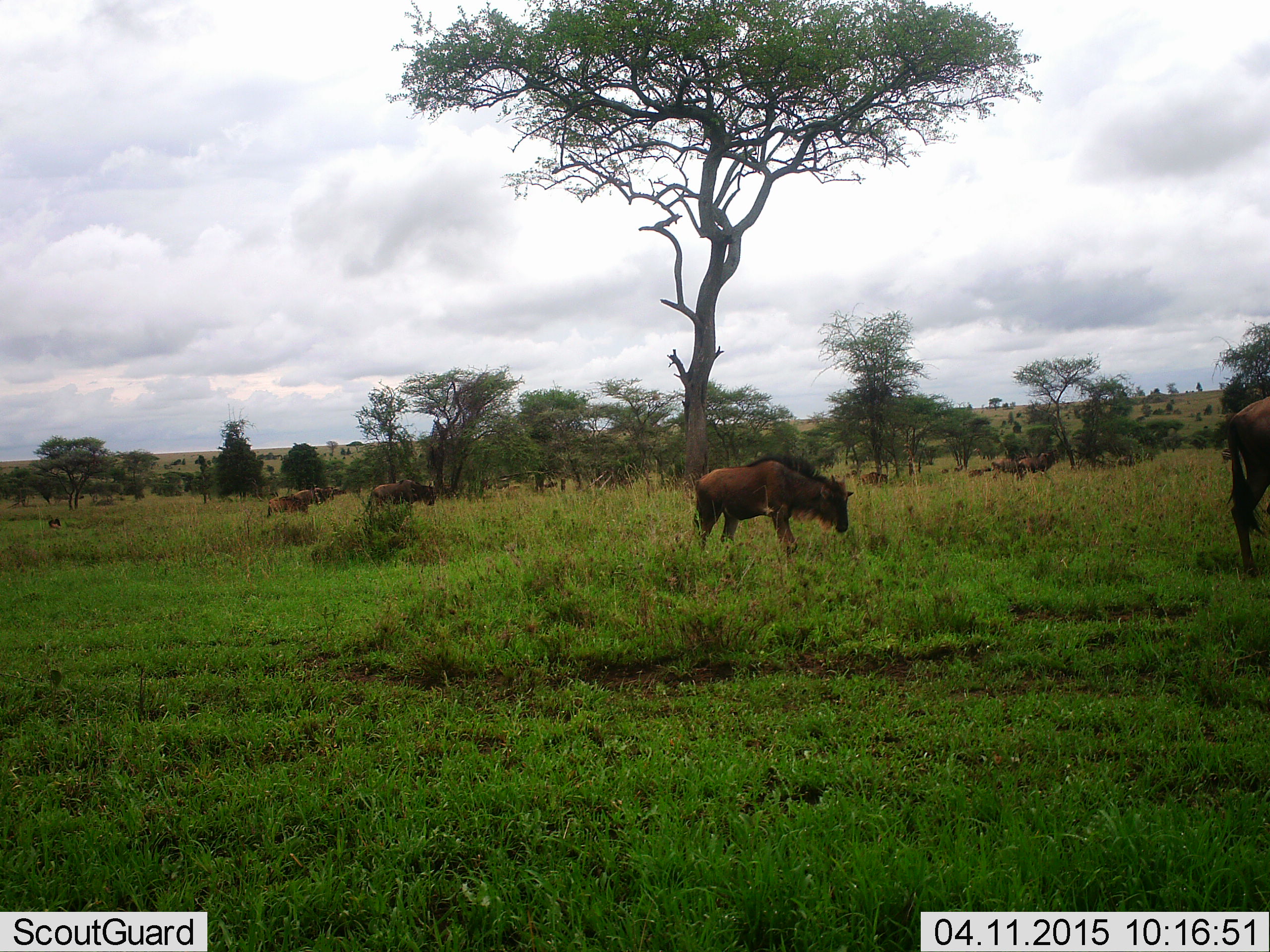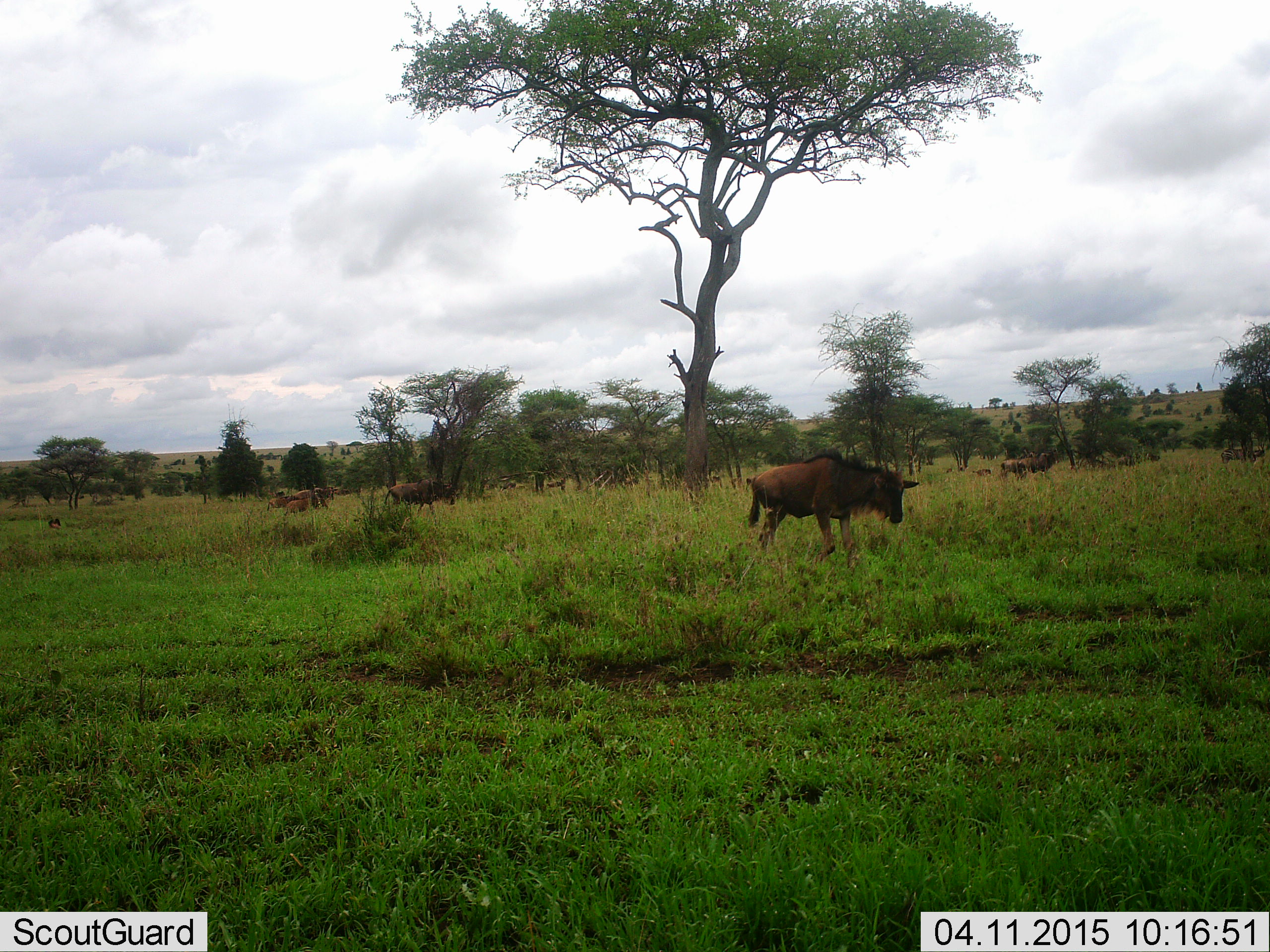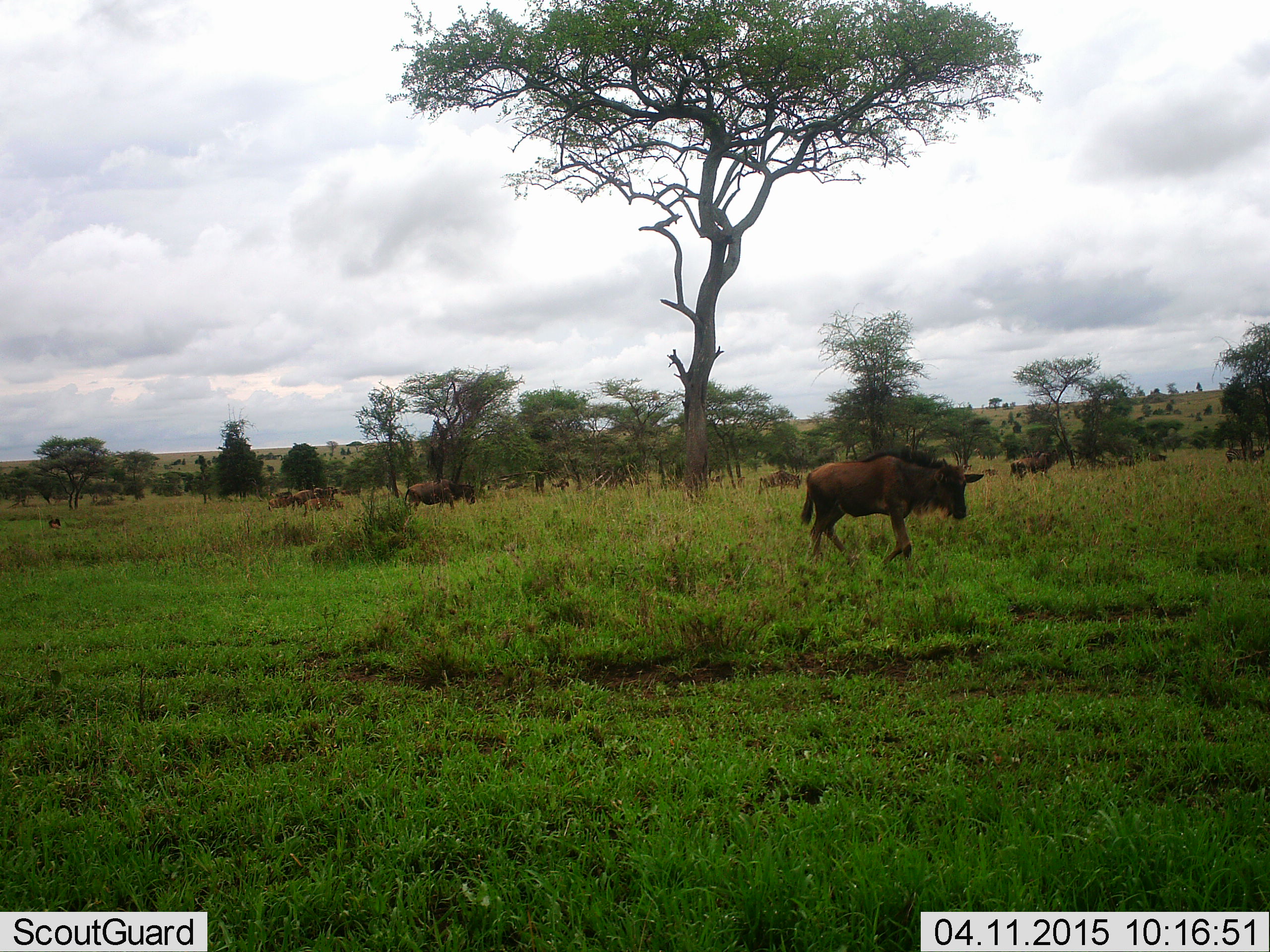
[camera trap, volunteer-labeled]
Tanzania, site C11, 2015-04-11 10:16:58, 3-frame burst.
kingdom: Animalia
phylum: Chordata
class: Mammalia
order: Artiodactyla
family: Bovidae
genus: Connochaetes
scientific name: Connochaetes taurinus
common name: blue wildebeest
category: wildebeest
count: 11-50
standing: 10%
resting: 0%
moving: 90%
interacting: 0%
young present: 40%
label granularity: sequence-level